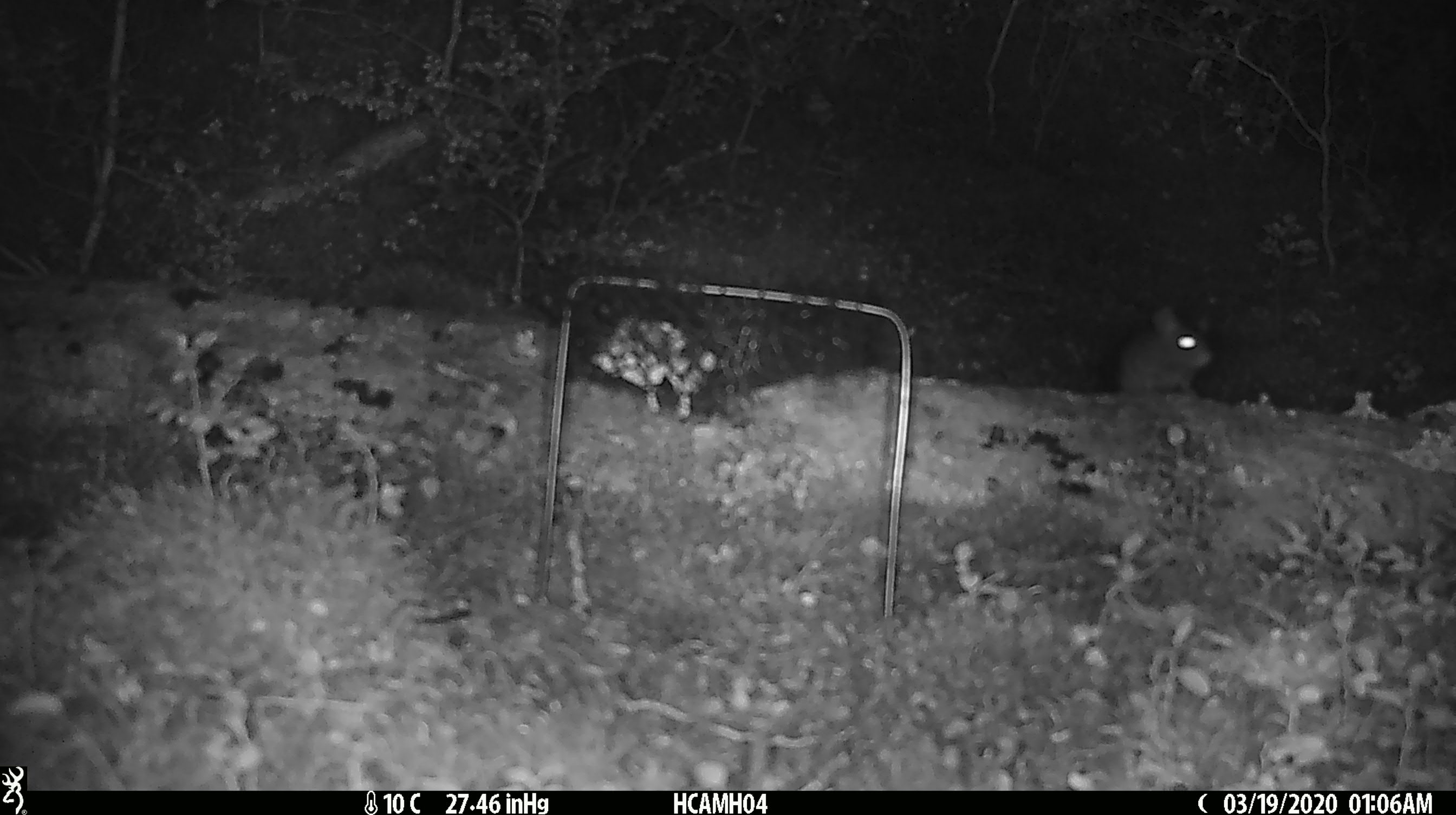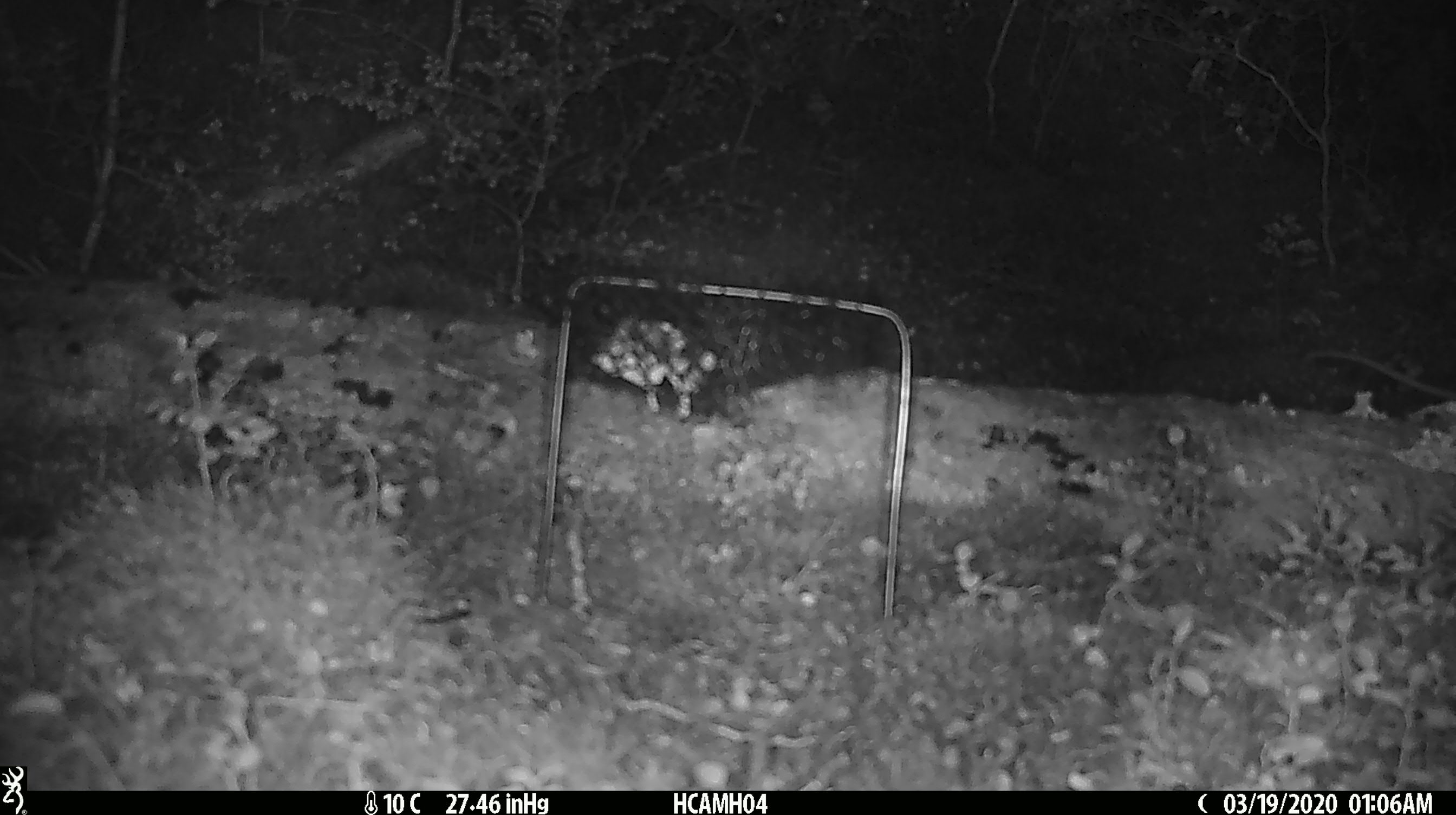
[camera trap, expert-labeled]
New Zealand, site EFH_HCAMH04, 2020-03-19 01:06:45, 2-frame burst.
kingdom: Animalia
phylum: Chordata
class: Mammalia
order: Rodentia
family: Muridae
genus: Mus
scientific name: Mus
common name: mouse